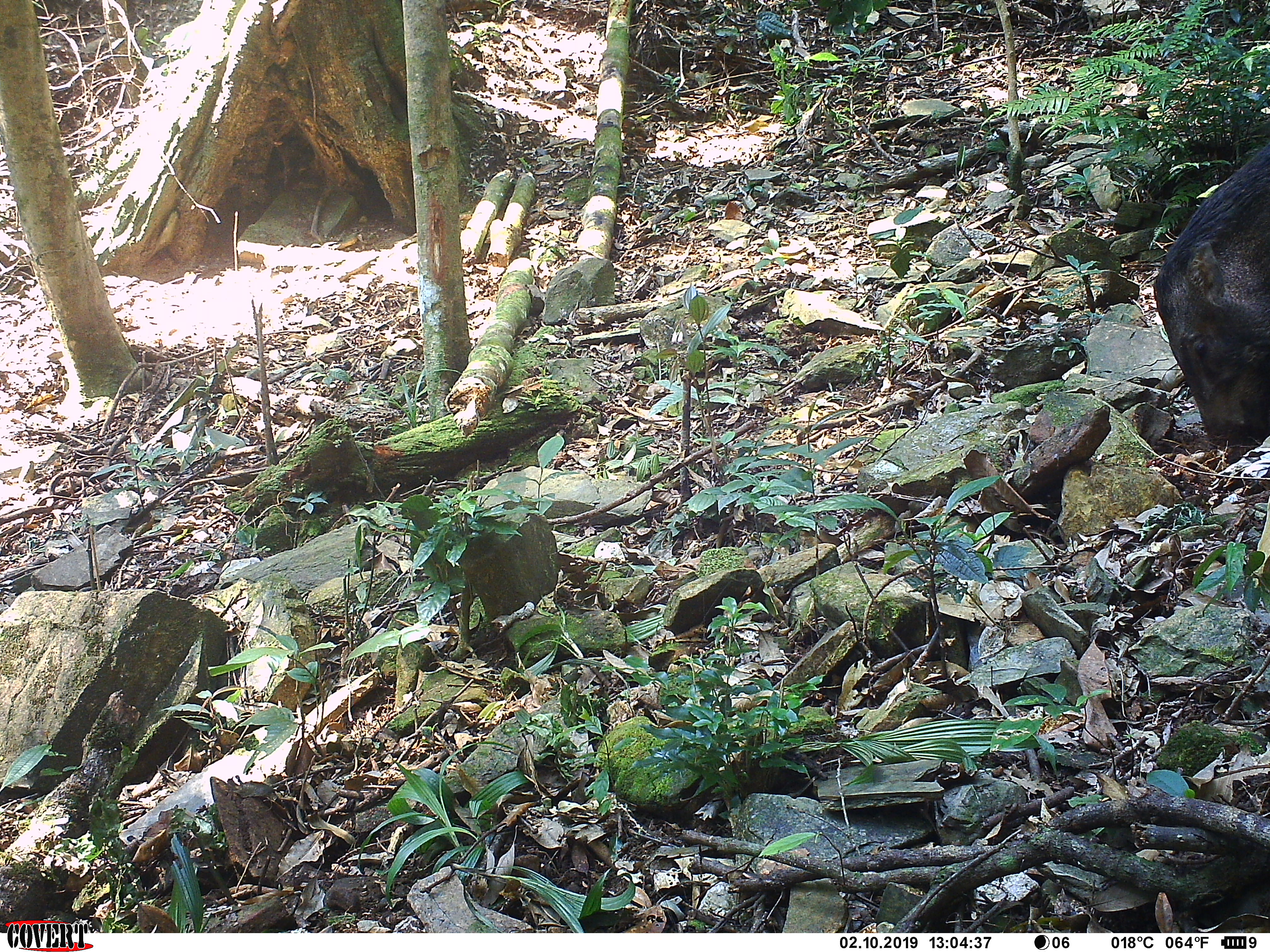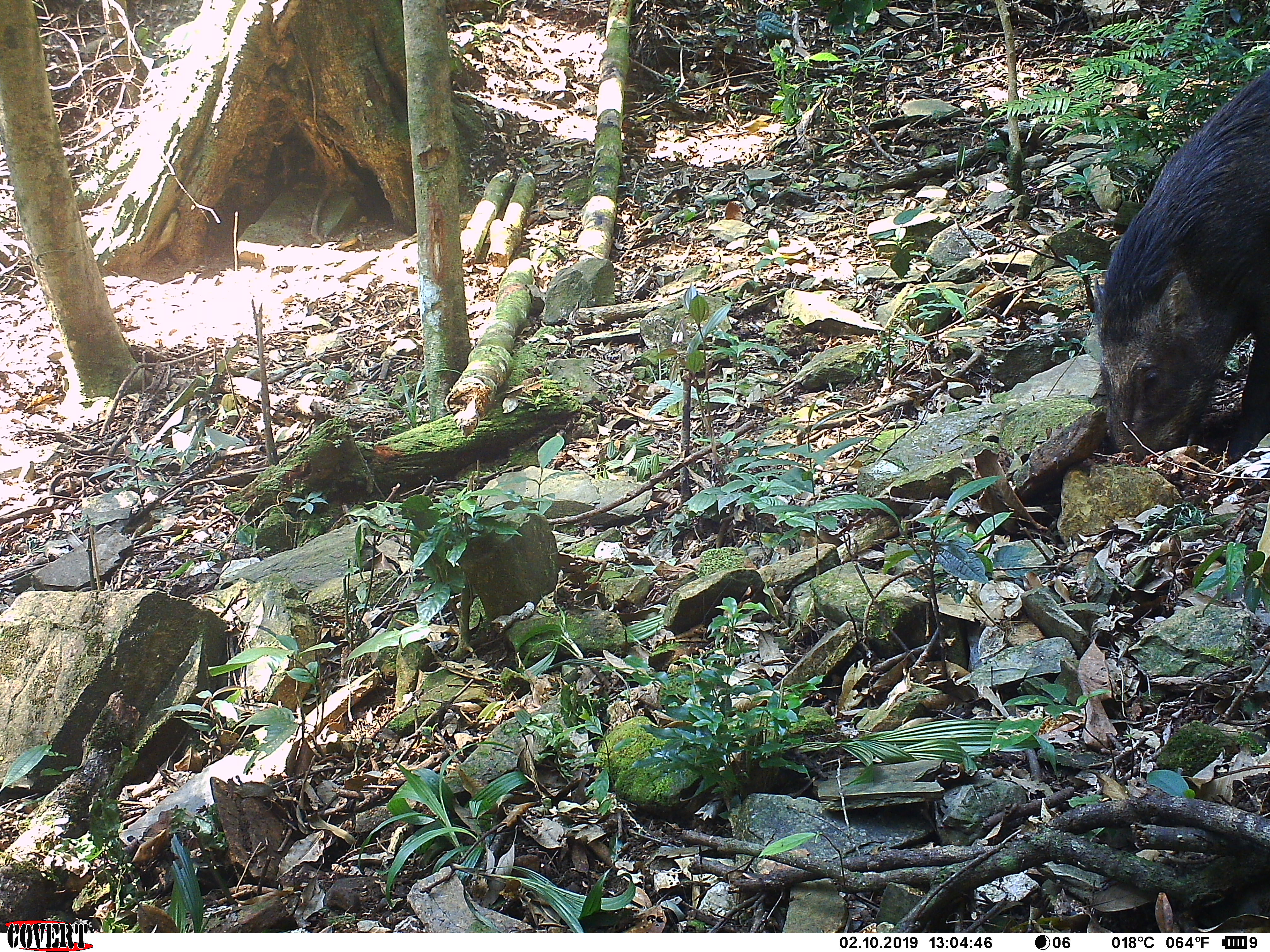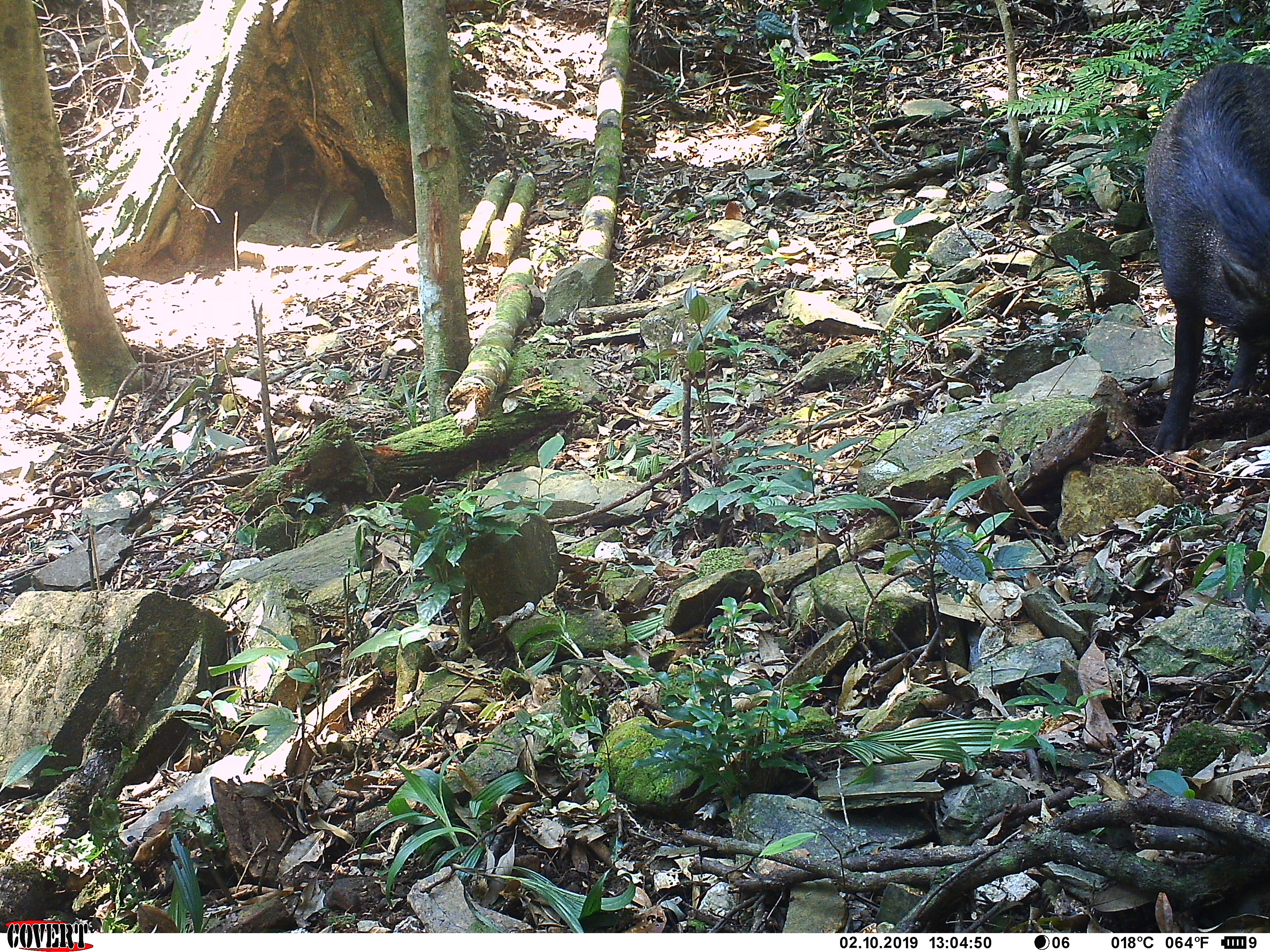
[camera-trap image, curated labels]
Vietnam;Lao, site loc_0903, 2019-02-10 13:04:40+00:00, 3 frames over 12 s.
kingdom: Animalia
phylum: Chordata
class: Mammalia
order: Artiodactyla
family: Suidae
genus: Sus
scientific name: Sus scrofa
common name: eurasian wild pig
Eurasian wild pig (Sus scrofa). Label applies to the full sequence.